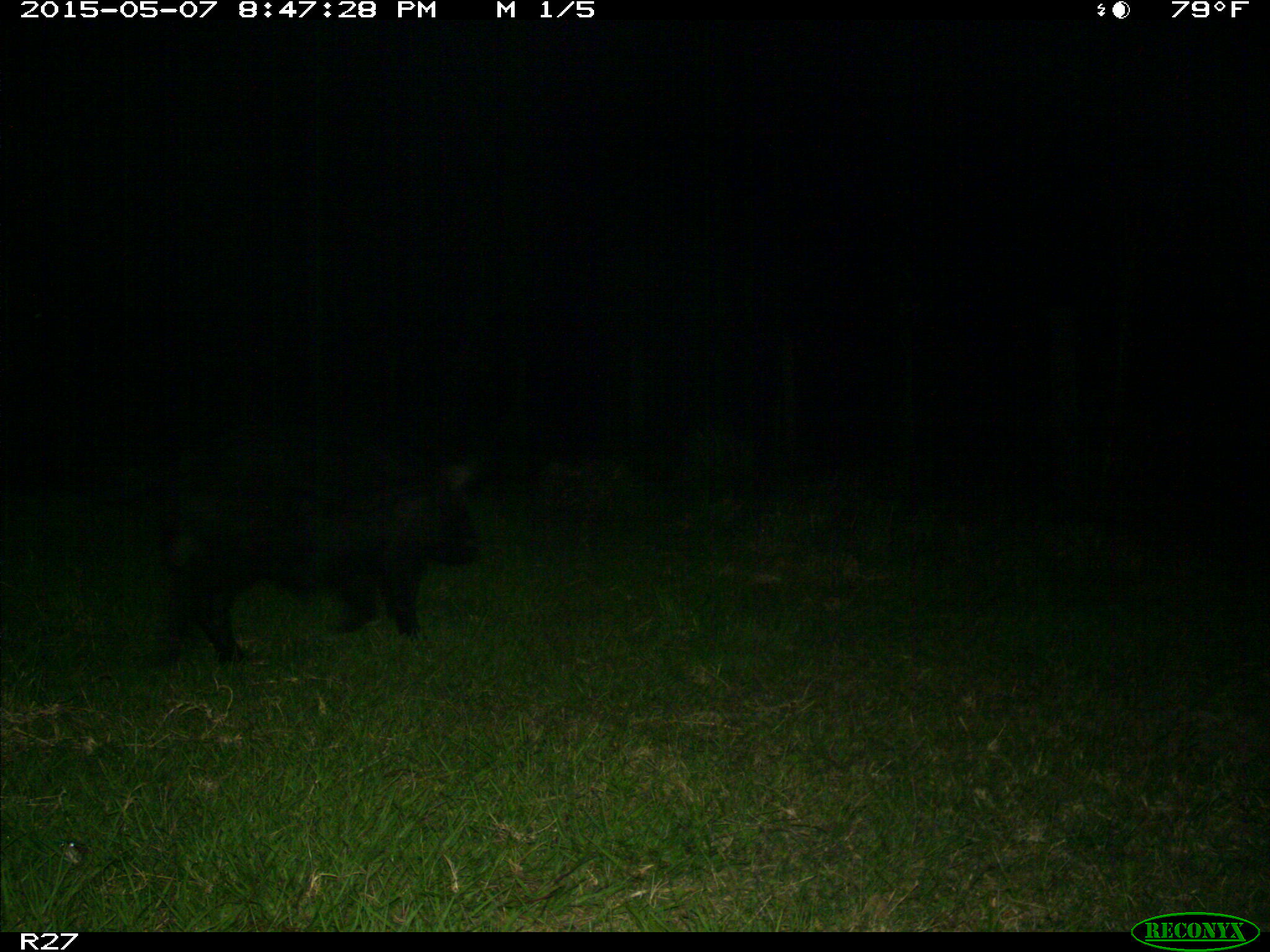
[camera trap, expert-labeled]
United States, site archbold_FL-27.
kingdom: Animalia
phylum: Chordata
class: Mammalia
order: Artiodactyla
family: Suidae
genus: Sus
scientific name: Sus scrofa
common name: wild boar